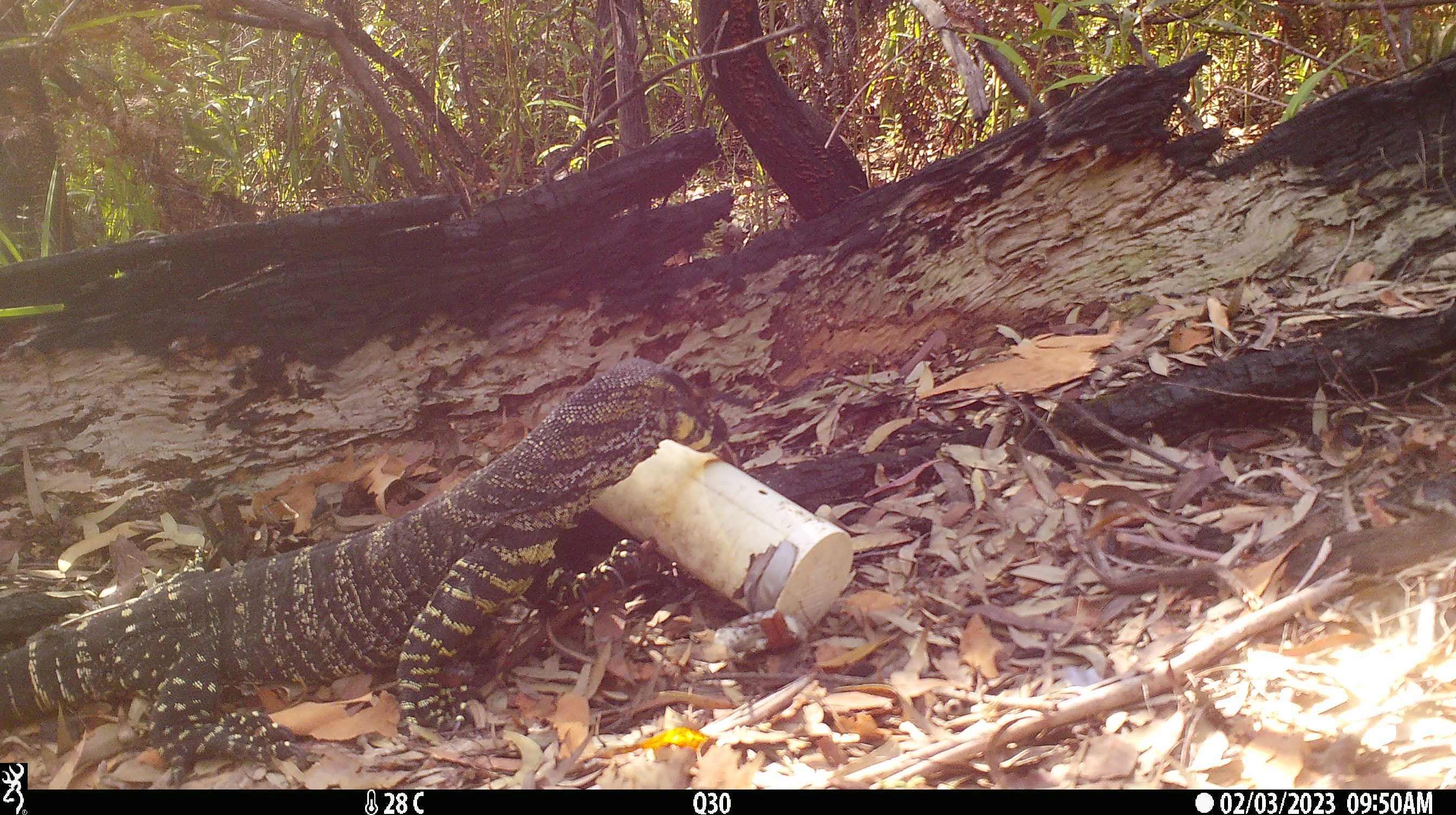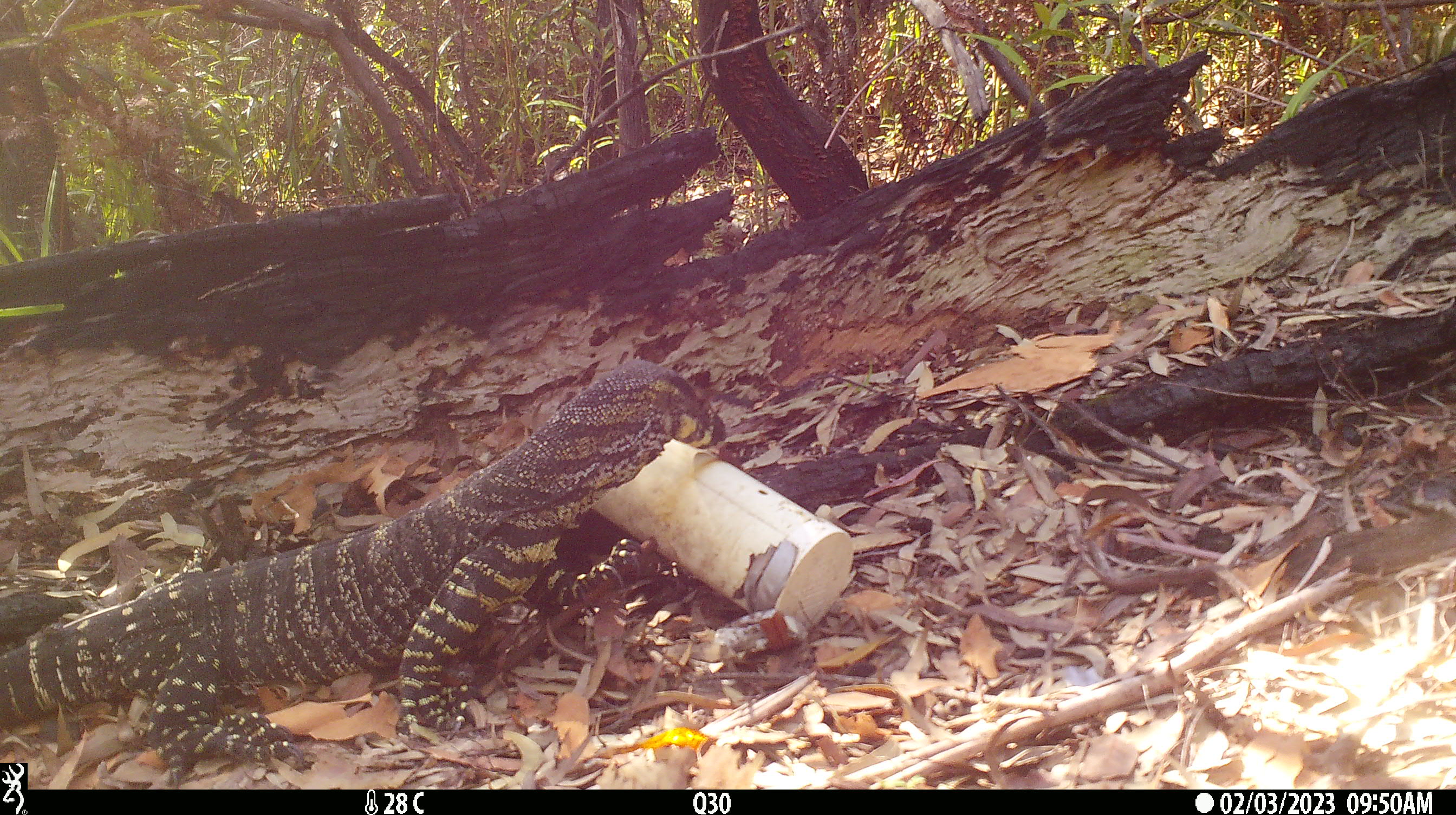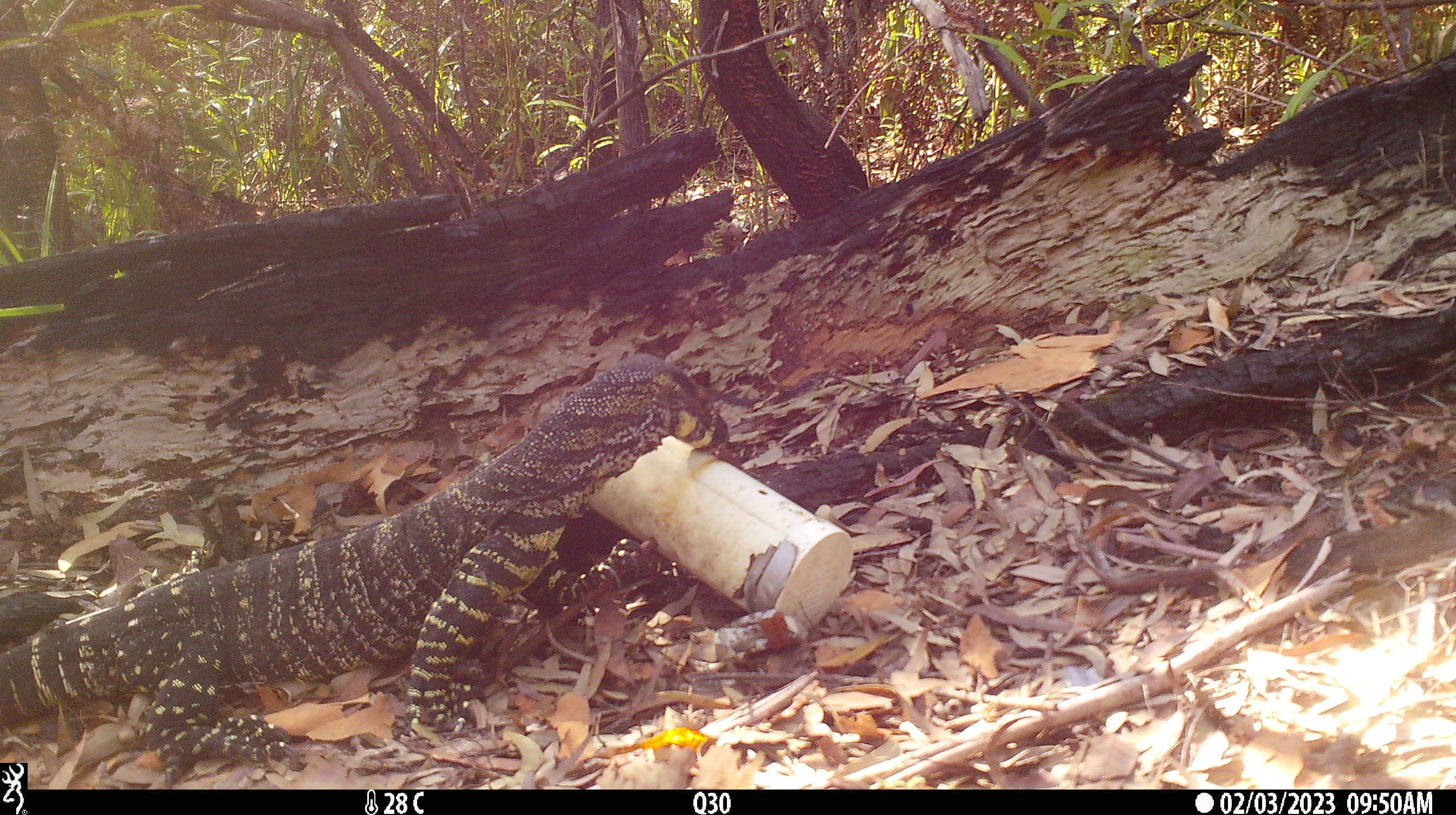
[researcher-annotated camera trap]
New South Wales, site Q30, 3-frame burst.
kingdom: Animalia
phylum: Chordata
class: Reptilia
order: Squamata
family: Varanidae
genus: Varanus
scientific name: Varanus varius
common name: lace monitor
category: goanna